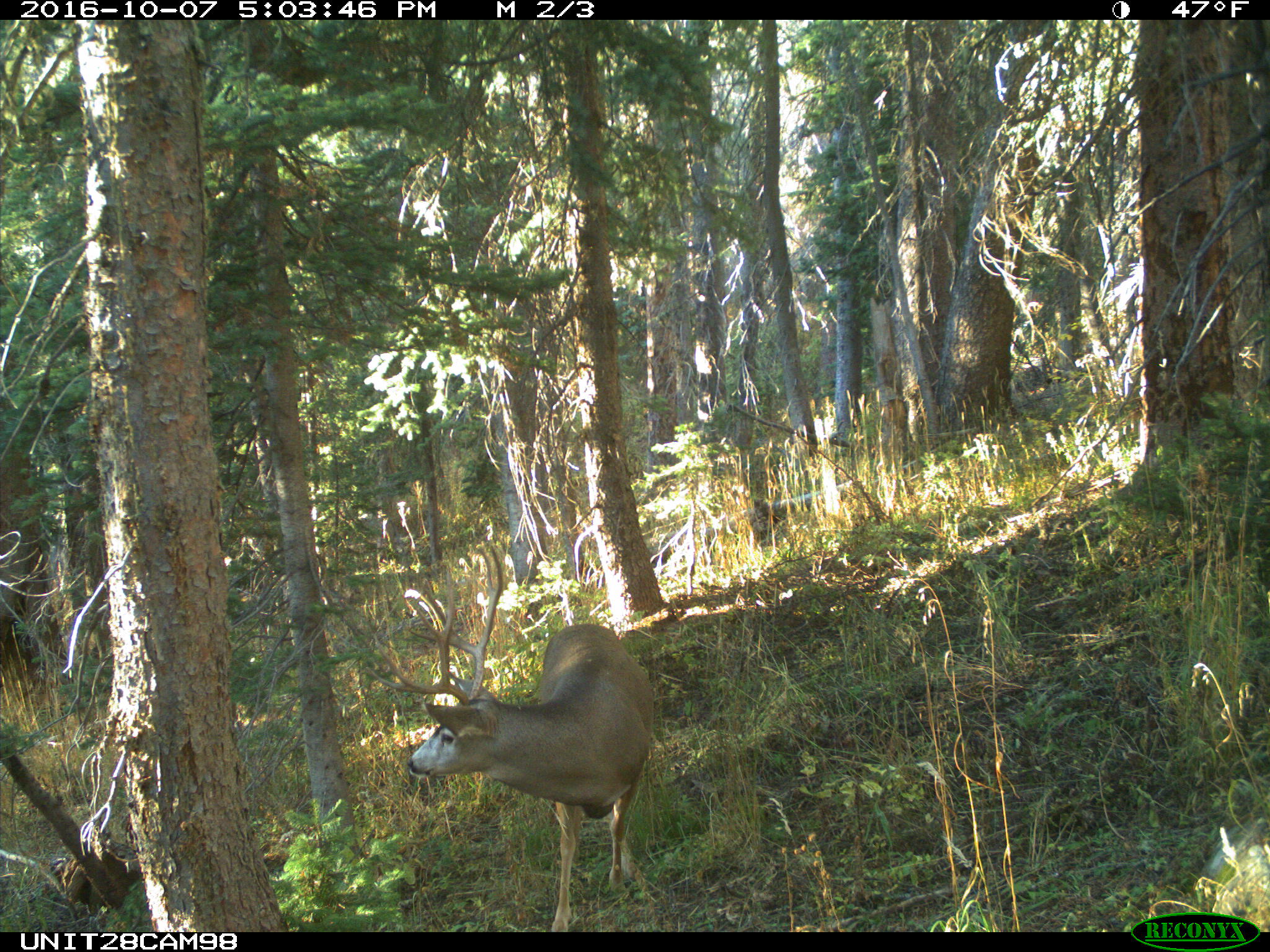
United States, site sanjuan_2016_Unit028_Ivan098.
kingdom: Animalia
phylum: Chordata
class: Mammalia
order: Artiodactyla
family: Cervidae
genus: Odocoileus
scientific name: Odocoileus hemionus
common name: mule deer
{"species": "Odocoileus hemionus (mule deer)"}